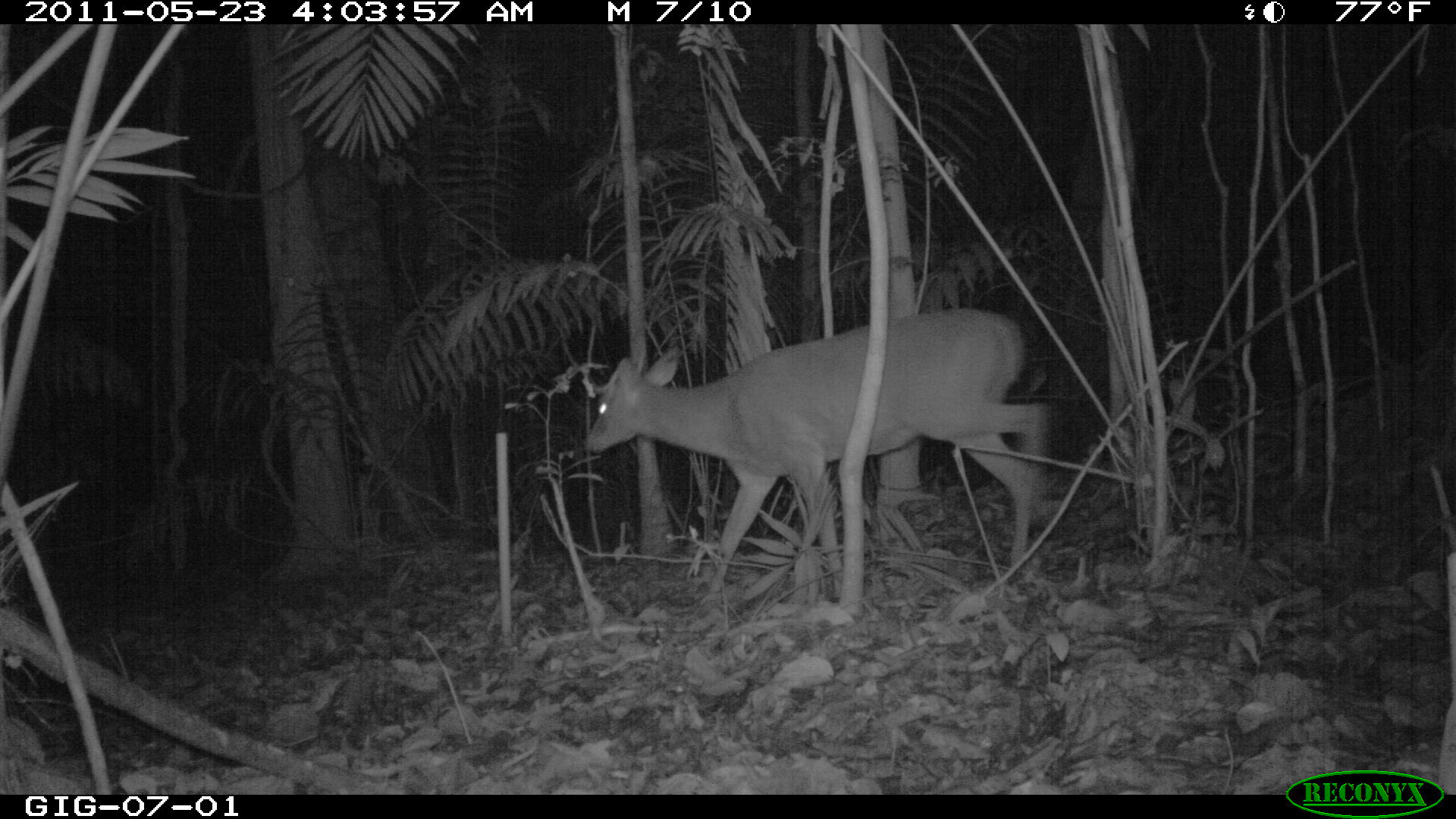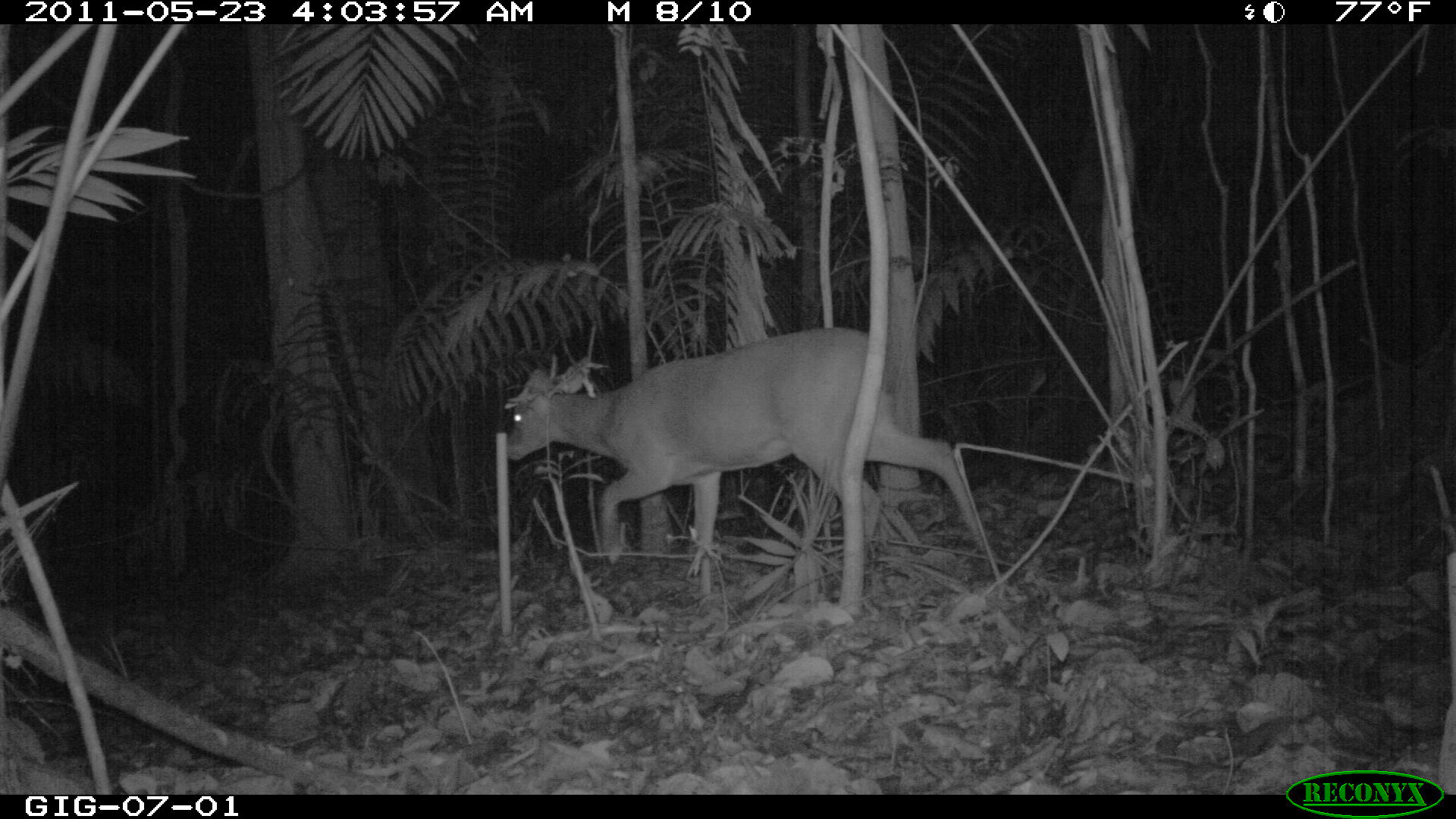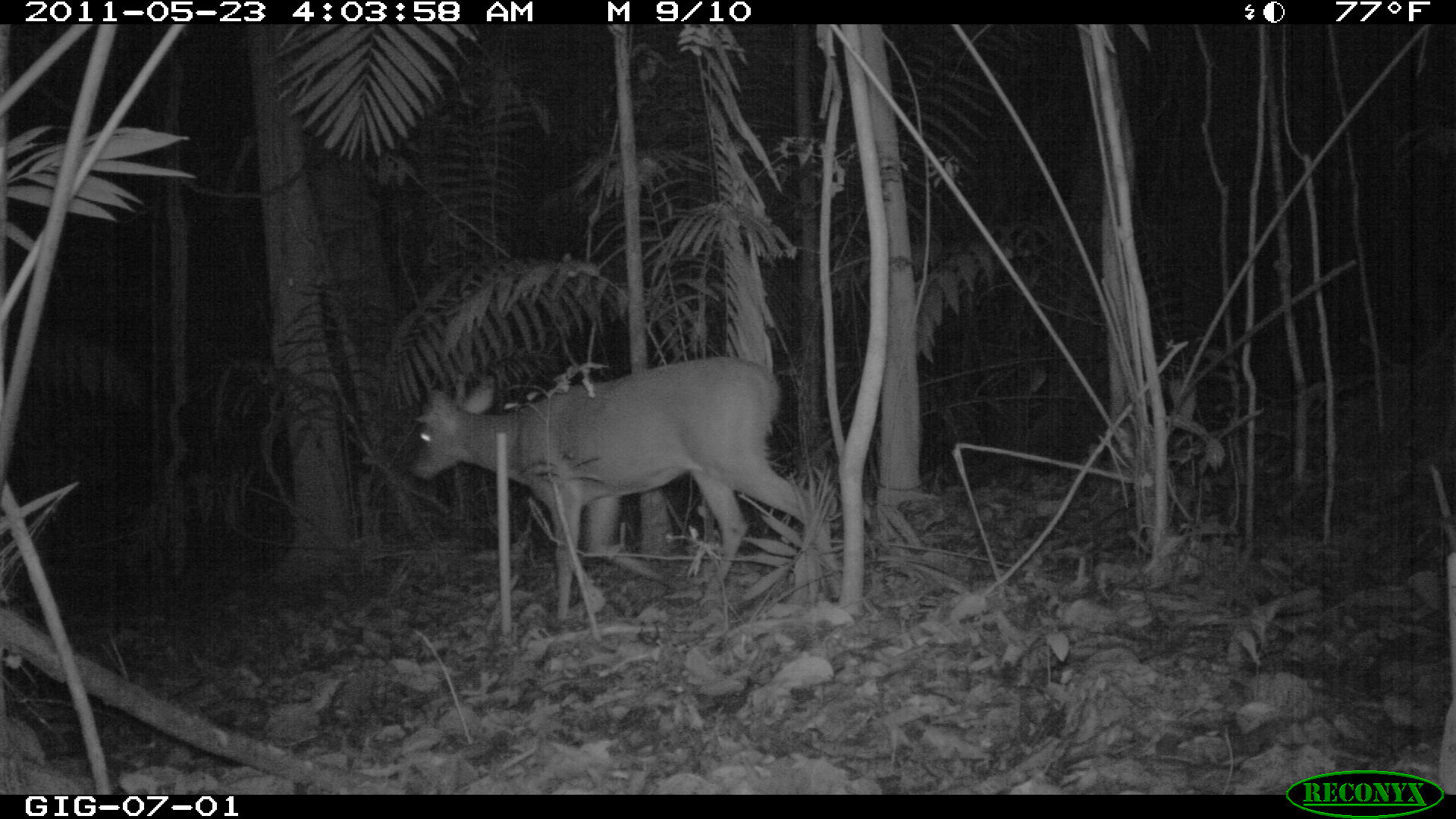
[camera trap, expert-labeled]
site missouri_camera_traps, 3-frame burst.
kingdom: Animalia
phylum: Chordata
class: Mammalia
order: Artiodactyla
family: Cervidae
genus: Odocoileus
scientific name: Odocoileus virginianus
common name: white-tailed deer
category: white tailed deer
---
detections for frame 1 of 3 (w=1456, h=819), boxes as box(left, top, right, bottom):
white tailed deer: box(582, 301, 1056, 589)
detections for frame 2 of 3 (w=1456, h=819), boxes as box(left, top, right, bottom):
white tailed deer: box(505, 321, 1012, 596)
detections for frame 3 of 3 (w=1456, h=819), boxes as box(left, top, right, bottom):
white tailed deer: box(398, 341, 848, 610)